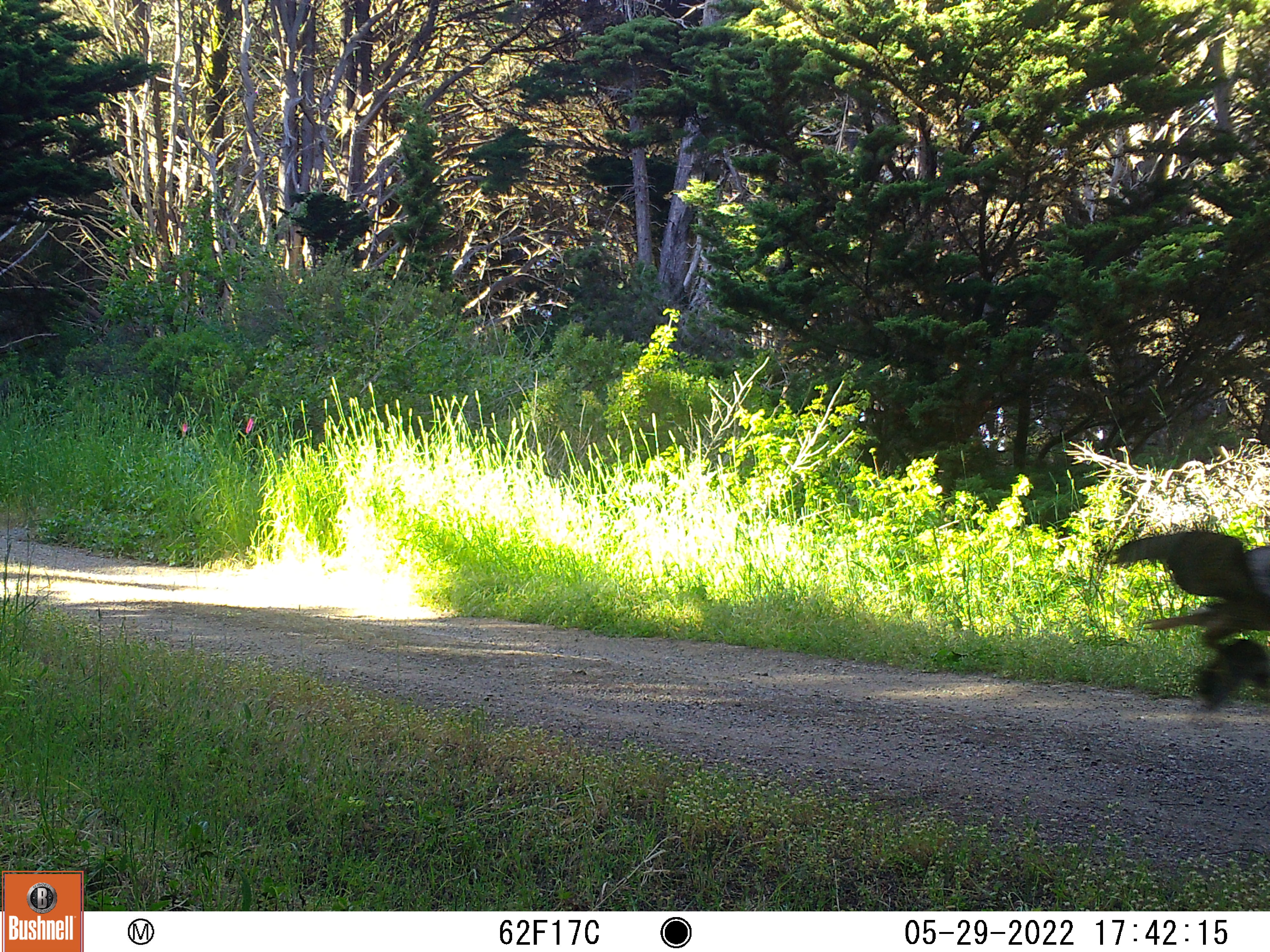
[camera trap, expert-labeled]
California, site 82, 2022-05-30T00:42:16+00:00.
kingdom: Animalia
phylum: Chordata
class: Aves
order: Accipitriformes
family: Accipitridae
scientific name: Accipitridae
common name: hawk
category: unknown hawk